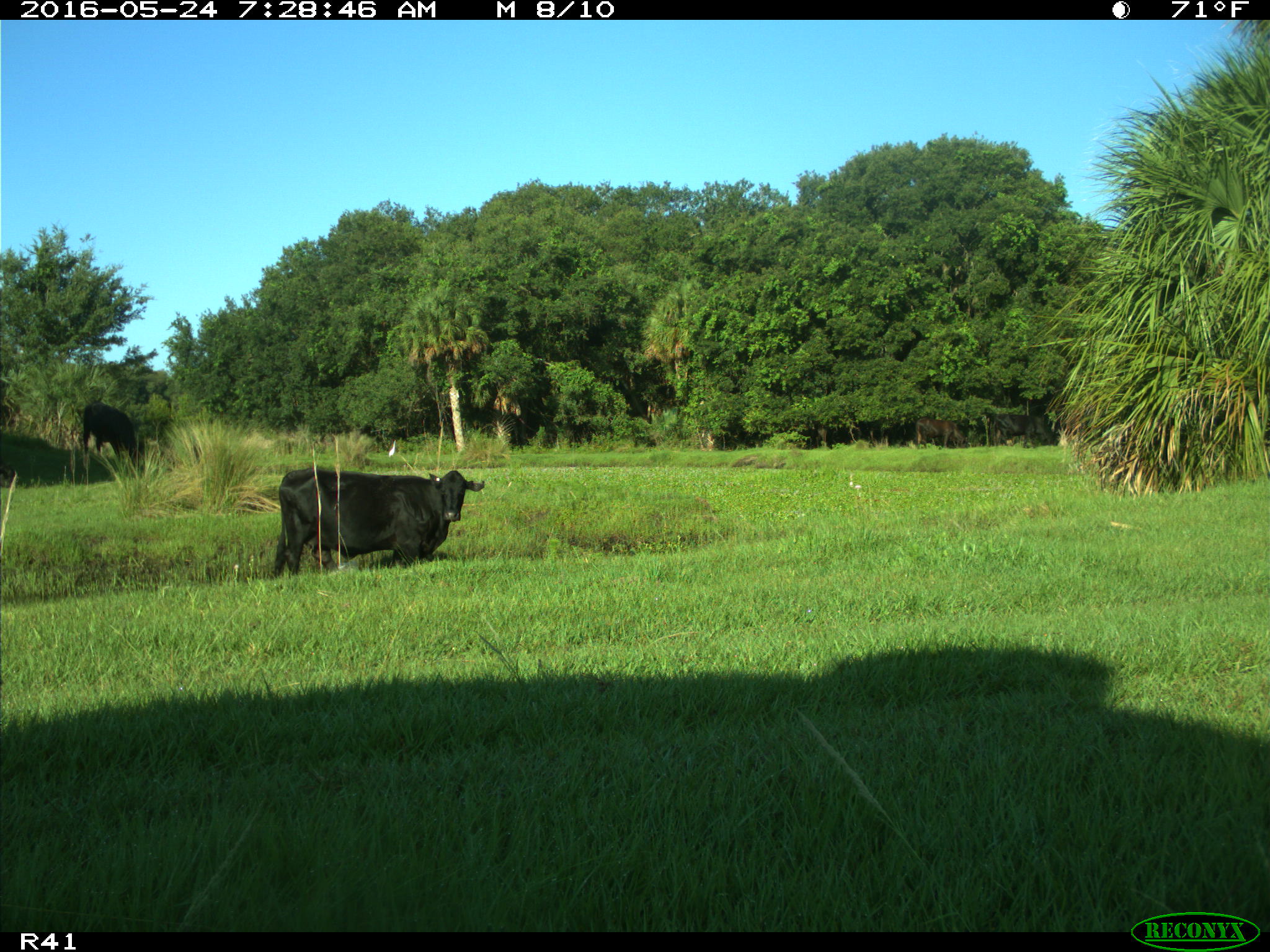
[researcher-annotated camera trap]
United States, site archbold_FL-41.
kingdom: Animalia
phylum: Chordata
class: Mammalia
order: Artiodactyla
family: Bovidae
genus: Bos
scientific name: Bos taurus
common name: domestic cow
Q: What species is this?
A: Bos taurus (domestic cow).